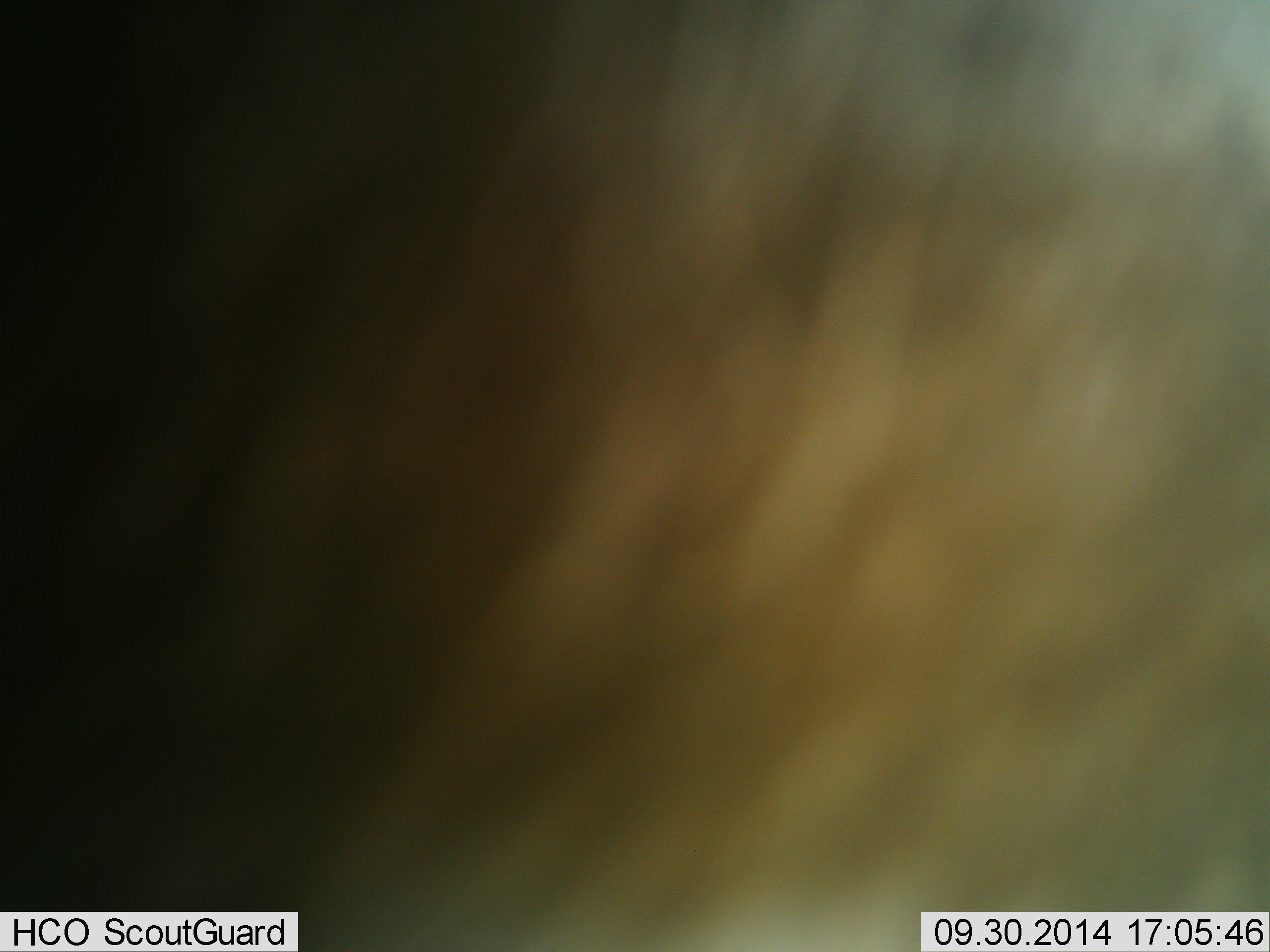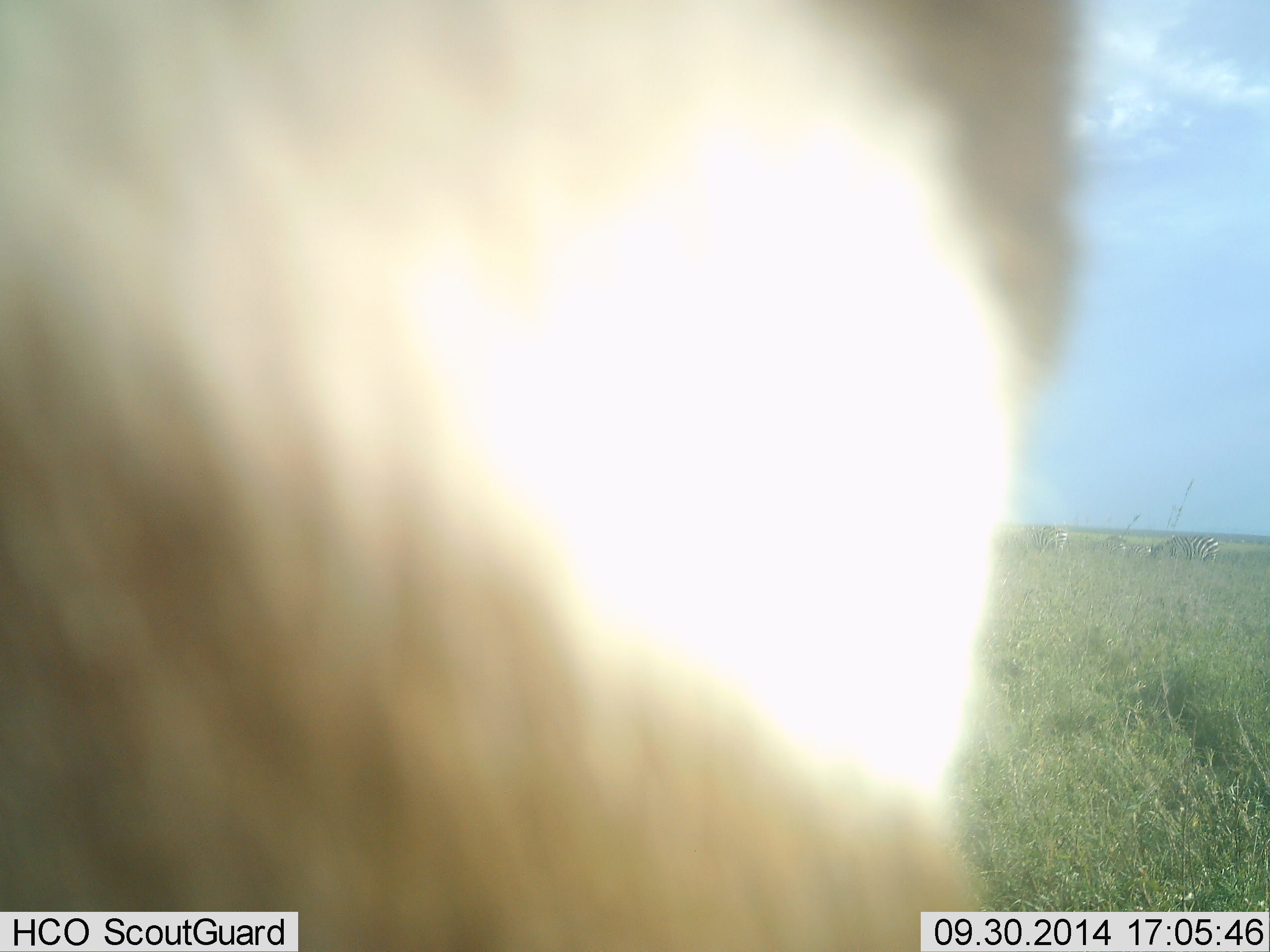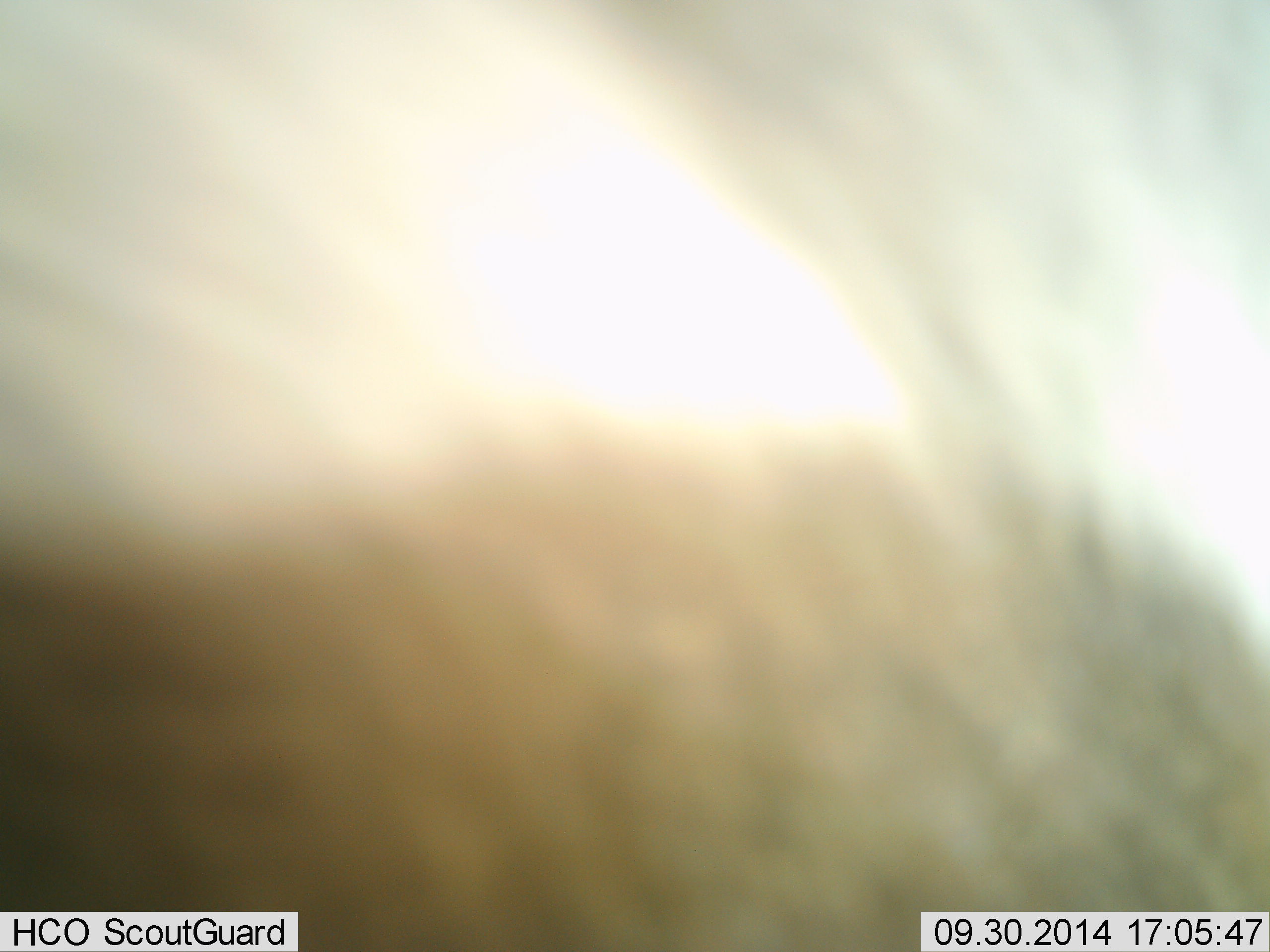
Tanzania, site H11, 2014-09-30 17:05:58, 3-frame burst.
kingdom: Animalia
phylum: Chordata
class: Mammalia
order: Perissodactyla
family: Equidae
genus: Equus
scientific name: Equus quagga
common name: plains zebra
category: zebra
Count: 4.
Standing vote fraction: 43%.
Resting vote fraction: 0%.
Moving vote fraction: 29%.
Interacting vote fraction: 0%.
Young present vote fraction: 0%.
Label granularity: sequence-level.